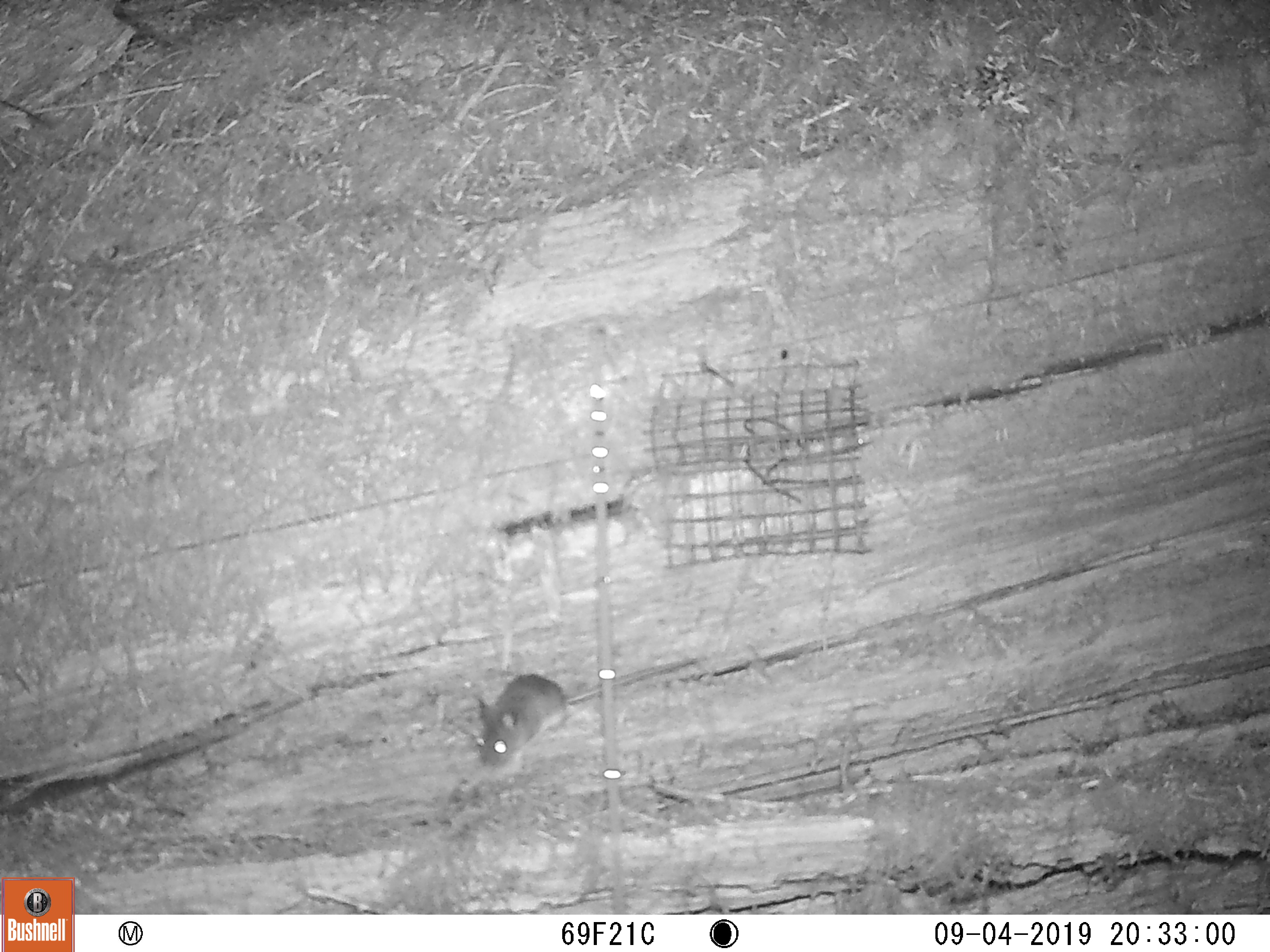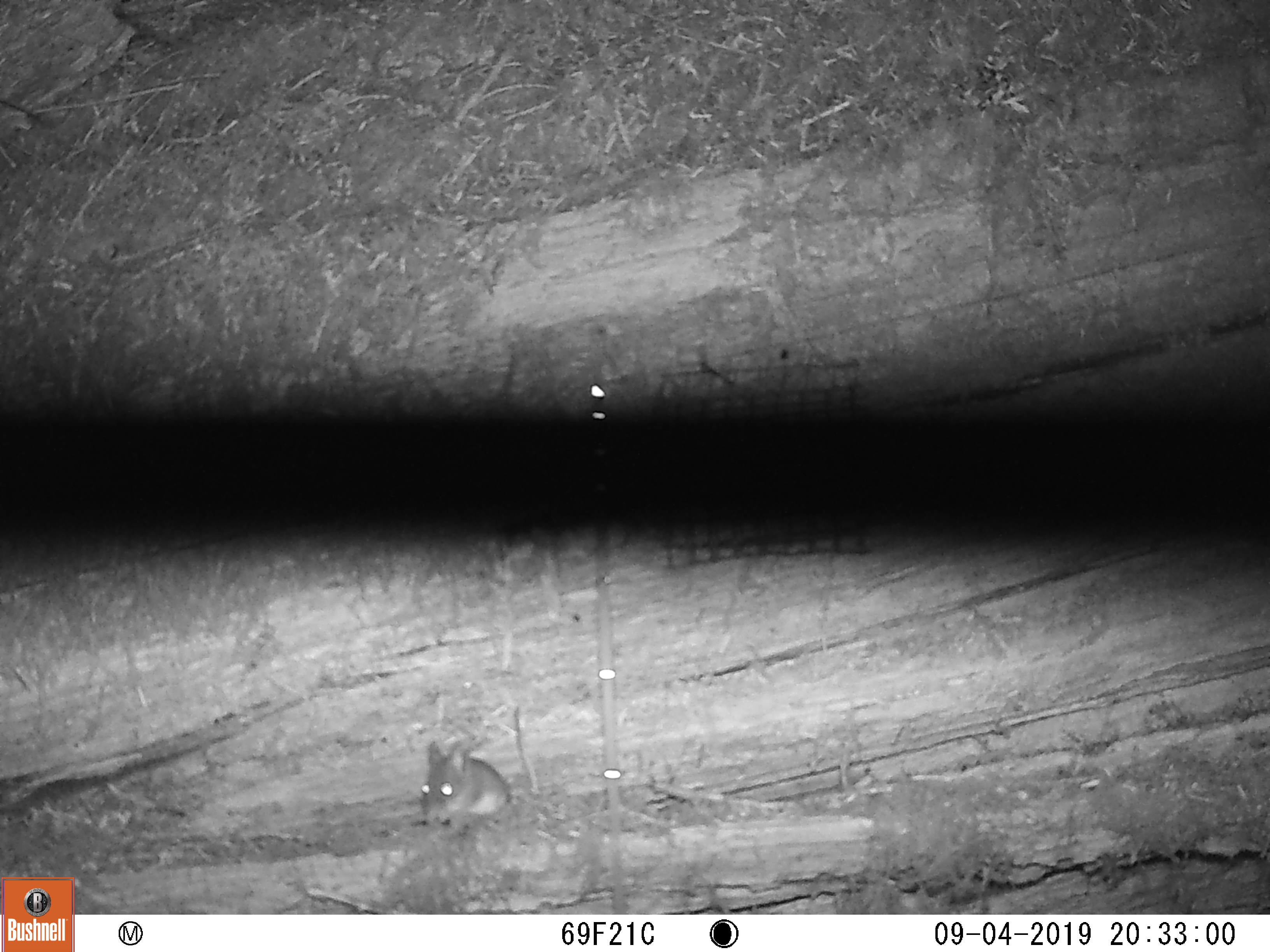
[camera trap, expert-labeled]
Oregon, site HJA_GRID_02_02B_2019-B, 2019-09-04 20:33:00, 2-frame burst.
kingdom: Animalia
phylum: Chordata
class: Mammalia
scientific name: Mammalia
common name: small mammal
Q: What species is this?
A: Small mammal (Mammalia).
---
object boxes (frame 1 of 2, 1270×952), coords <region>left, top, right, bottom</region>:
small mammal: <region>434, 664, 711, 791</region>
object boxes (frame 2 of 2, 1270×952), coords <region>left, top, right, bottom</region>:
small mammal: <region>382, 739, 542, 847</region>